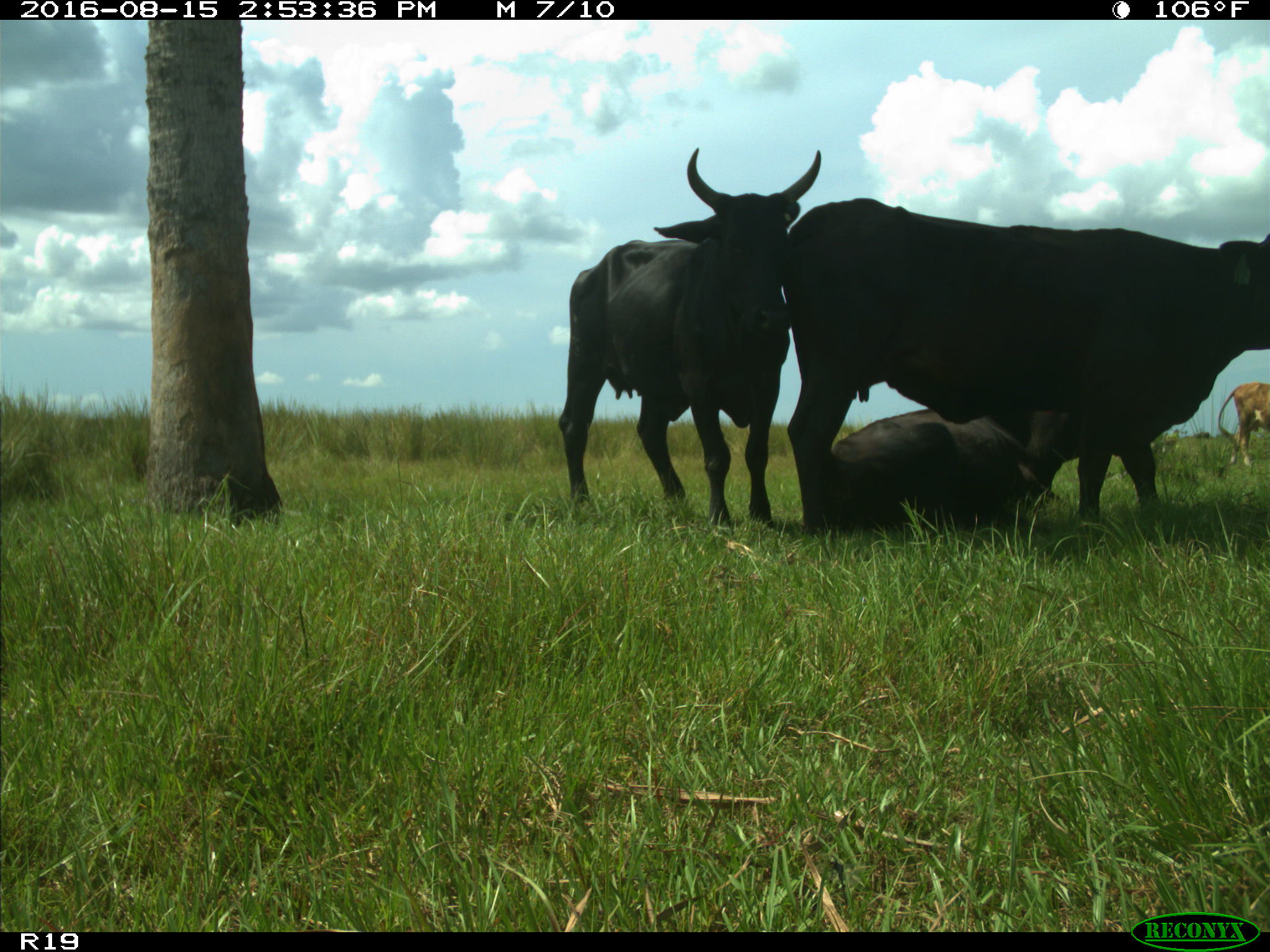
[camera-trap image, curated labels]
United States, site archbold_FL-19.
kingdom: Animalia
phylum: Chordata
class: Mammalia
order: Artiodactyla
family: Bovidae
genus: Bos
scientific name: Bos taurus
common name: domestic cow